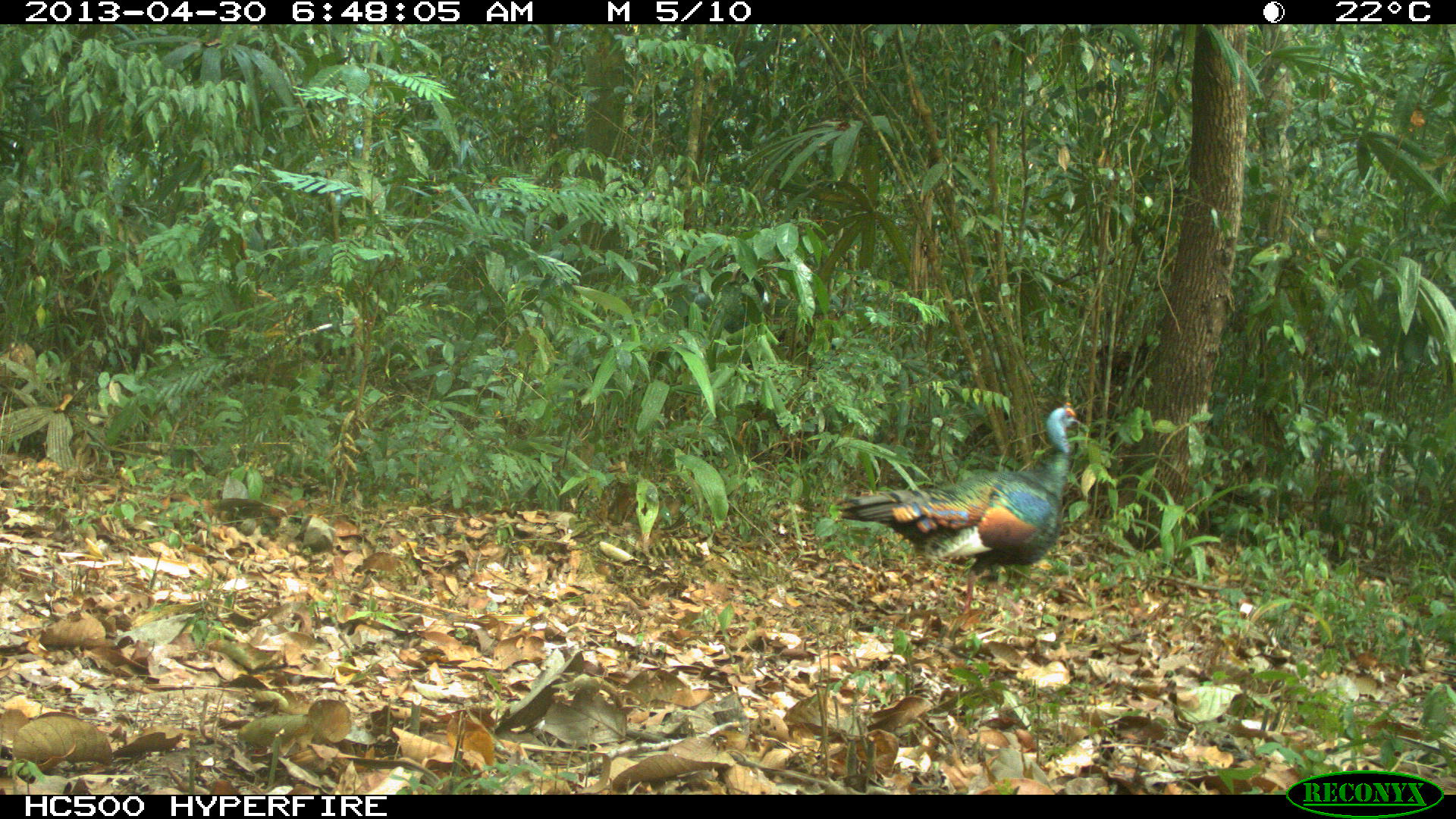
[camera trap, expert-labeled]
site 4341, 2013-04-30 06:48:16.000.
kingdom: Animalia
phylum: Chordata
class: Aves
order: Galliformes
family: Phasianidae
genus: Meleagris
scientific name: Meleagris ocellata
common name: ocellated turkey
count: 1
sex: male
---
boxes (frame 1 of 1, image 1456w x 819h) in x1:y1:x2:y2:
meleagris ocellata: 834:402:1082:625